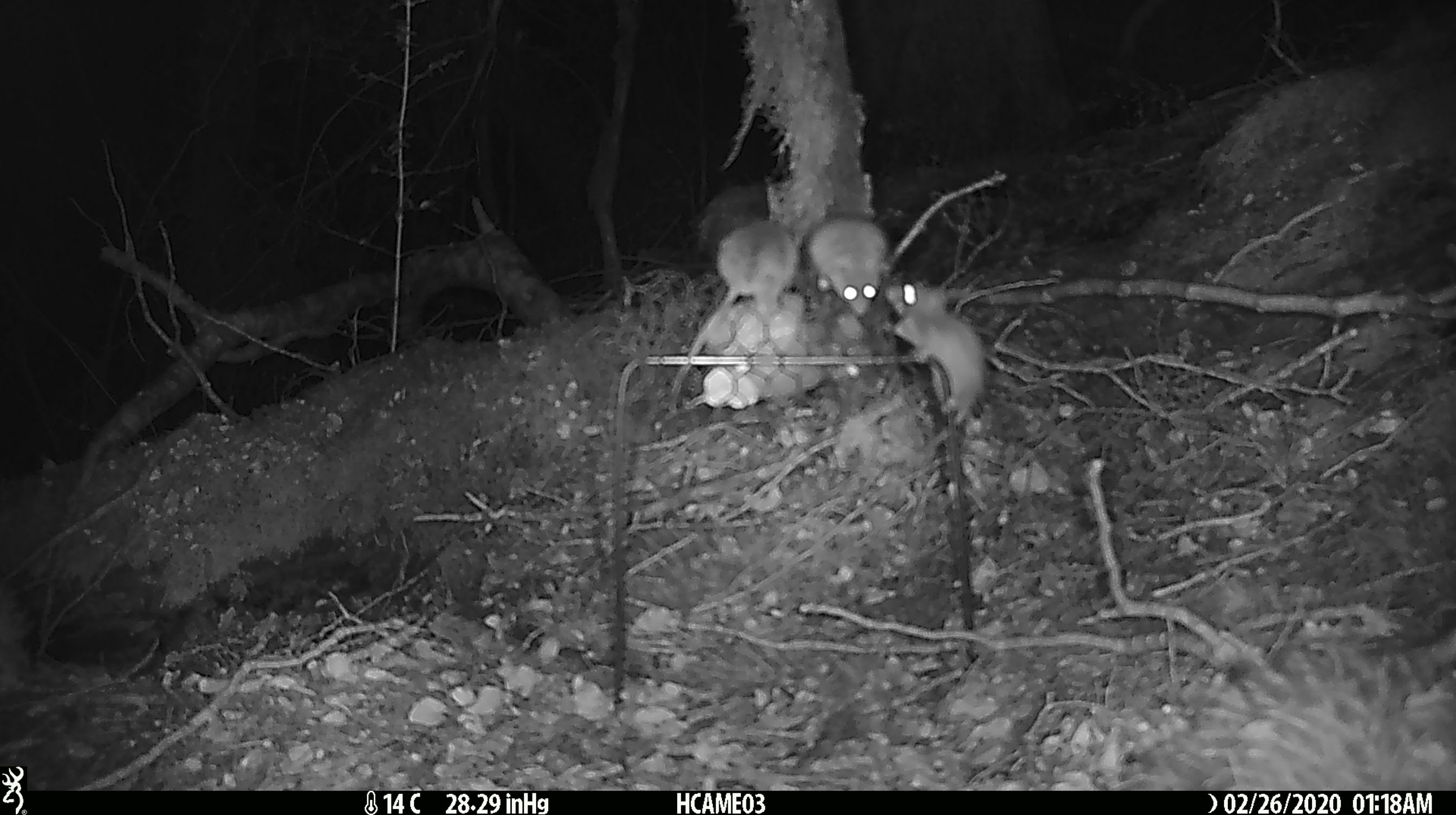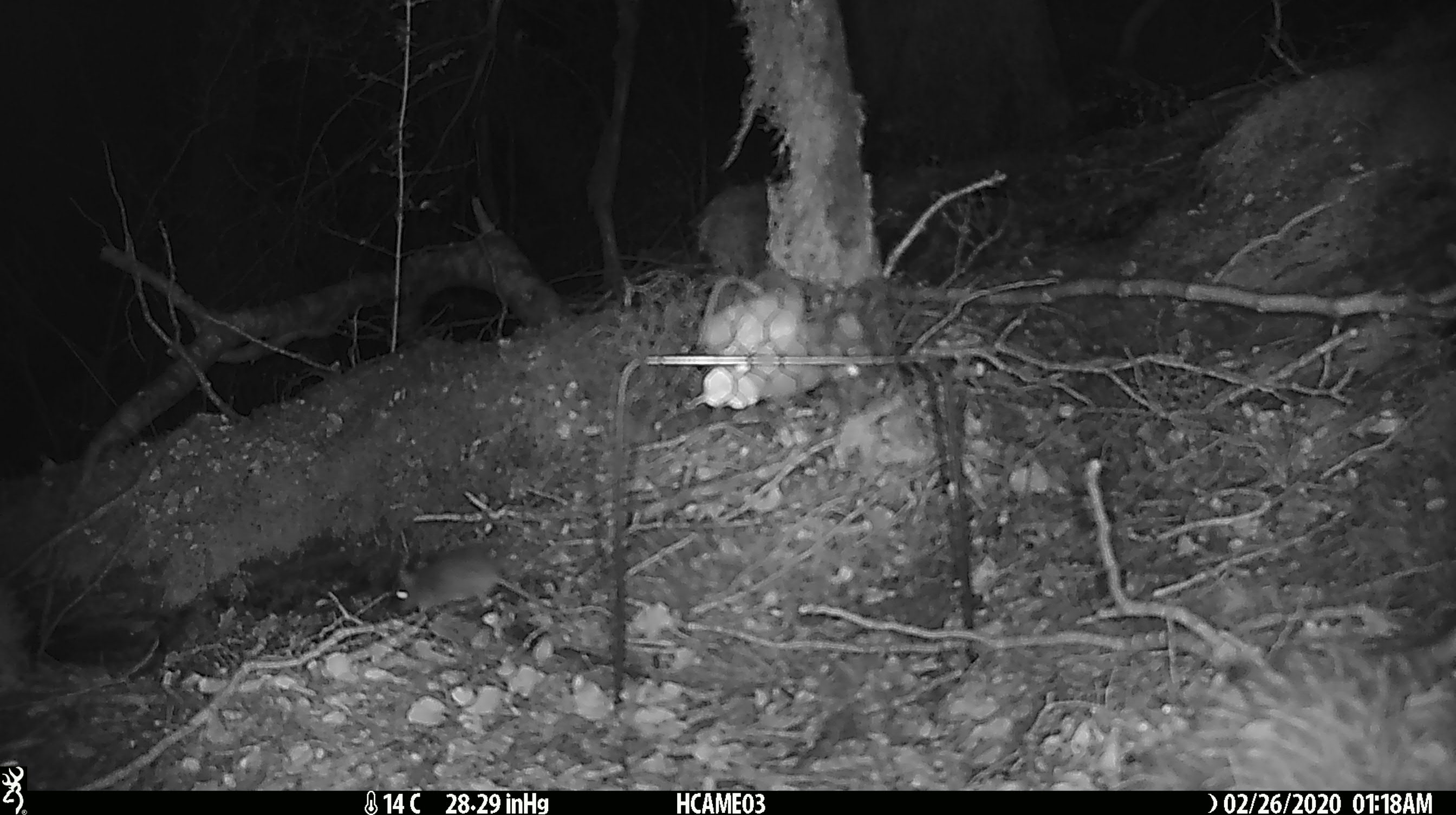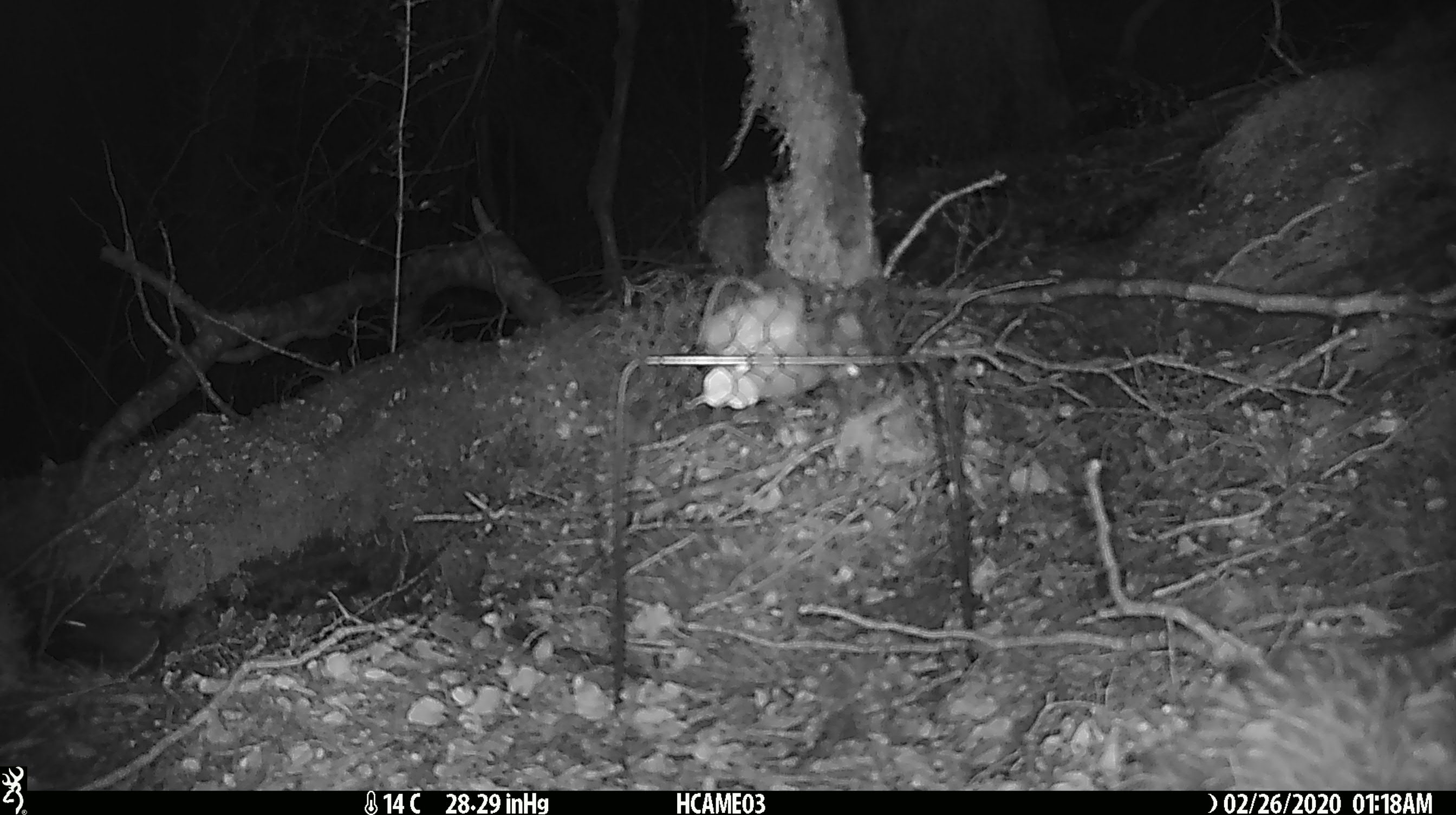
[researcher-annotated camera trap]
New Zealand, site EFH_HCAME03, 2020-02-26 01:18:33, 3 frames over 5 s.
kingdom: Animalia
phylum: Chordata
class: Mammalia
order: Rodentia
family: Muridae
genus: Mus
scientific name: Mus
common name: mouse